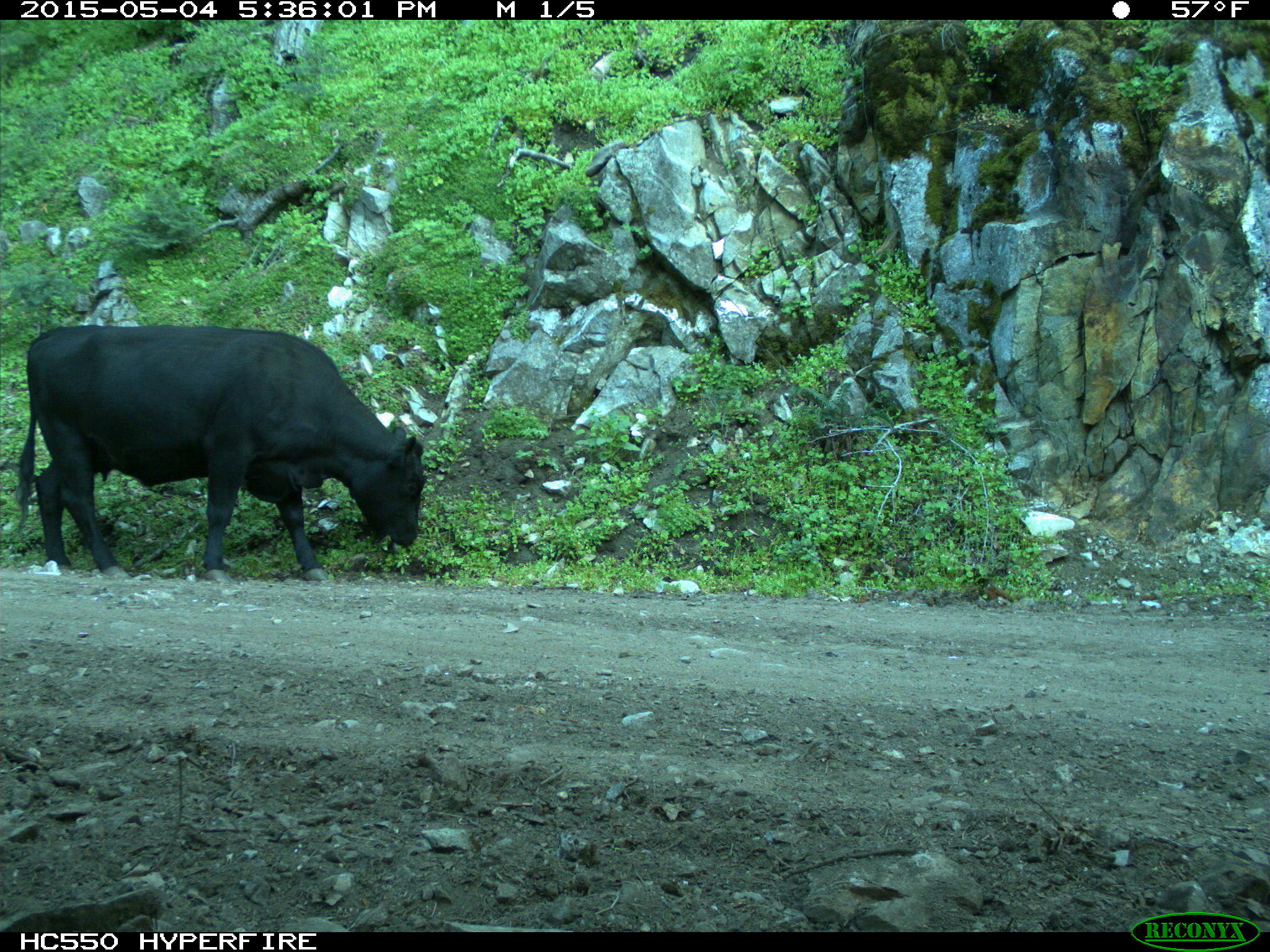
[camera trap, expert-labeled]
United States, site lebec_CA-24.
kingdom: Animalia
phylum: Chordata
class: Mammalia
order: Artiodactyla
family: Bovidae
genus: Bos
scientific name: Bos taurus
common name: domestic cow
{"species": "Bos taurus (domestic cow)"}